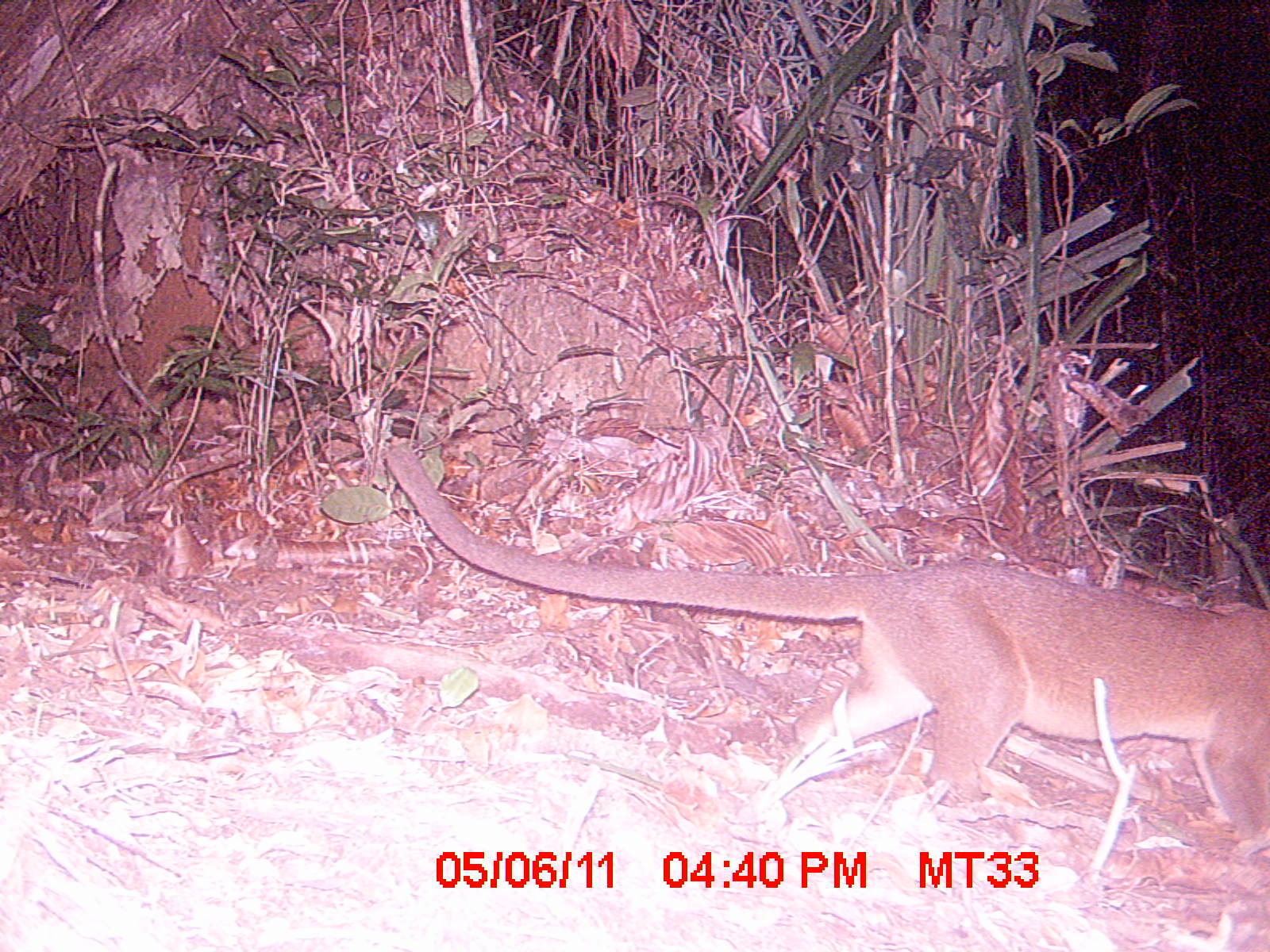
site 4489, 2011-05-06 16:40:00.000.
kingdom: Animalia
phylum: Chordata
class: Mammalia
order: Carnivora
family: Eupleridae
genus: Cryptoprocta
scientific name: Cryptoprocta ferox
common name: fossa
Cryptoprocta ferox (fossa), count 1.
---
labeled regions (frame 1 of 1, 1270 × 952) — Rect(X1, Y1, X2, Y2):
cryptoprocta ferox: Rect(382, 443, 1270, 836)